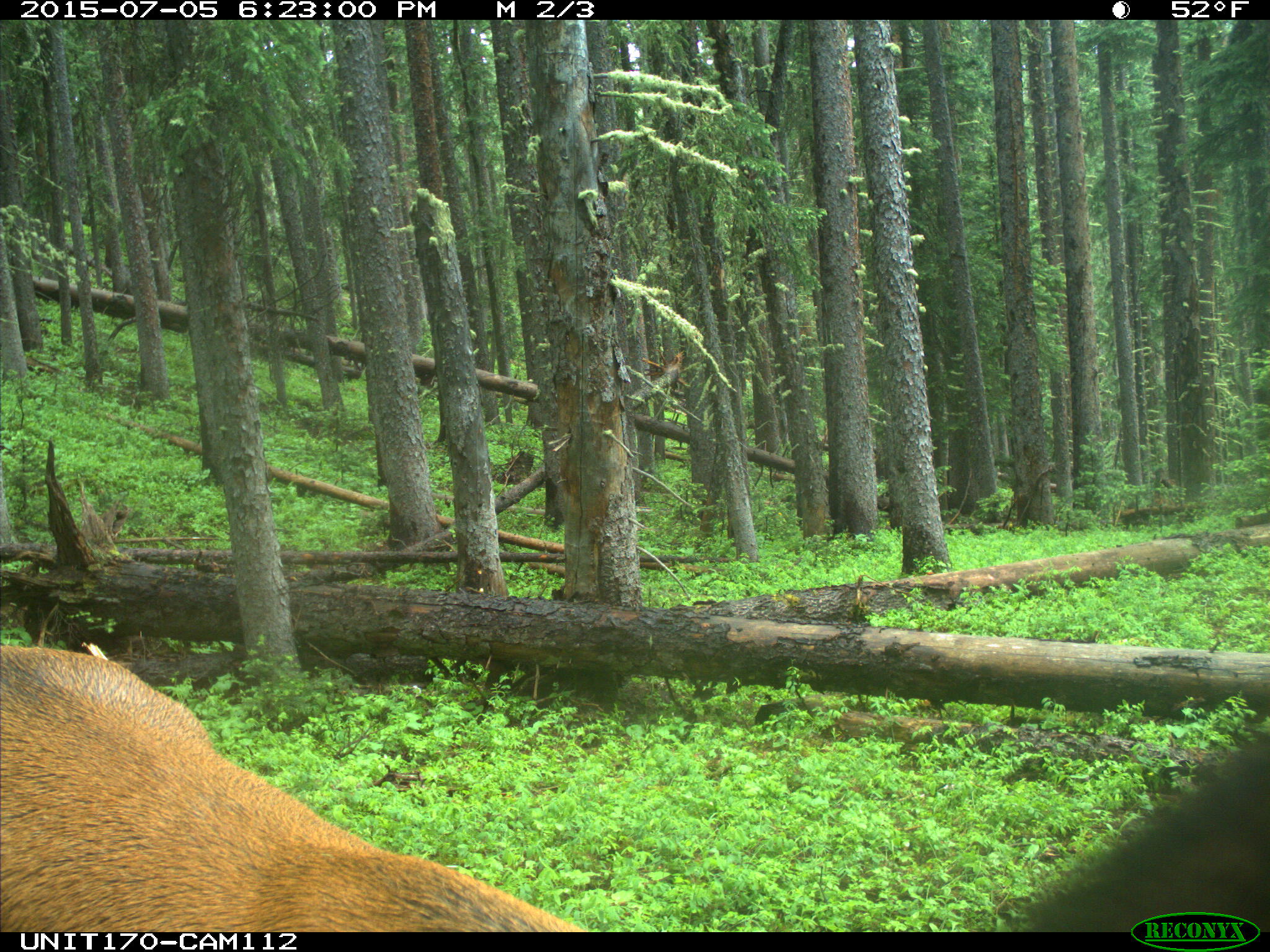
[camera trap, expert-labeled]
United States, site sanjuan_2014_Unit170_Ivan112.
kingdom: Animalia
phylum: Chordata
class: Mammalia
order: Artiodactyla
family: Cervidae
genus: Cervus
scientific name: Cervus elaphus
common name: red deer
Cervus elaphus (red deer).